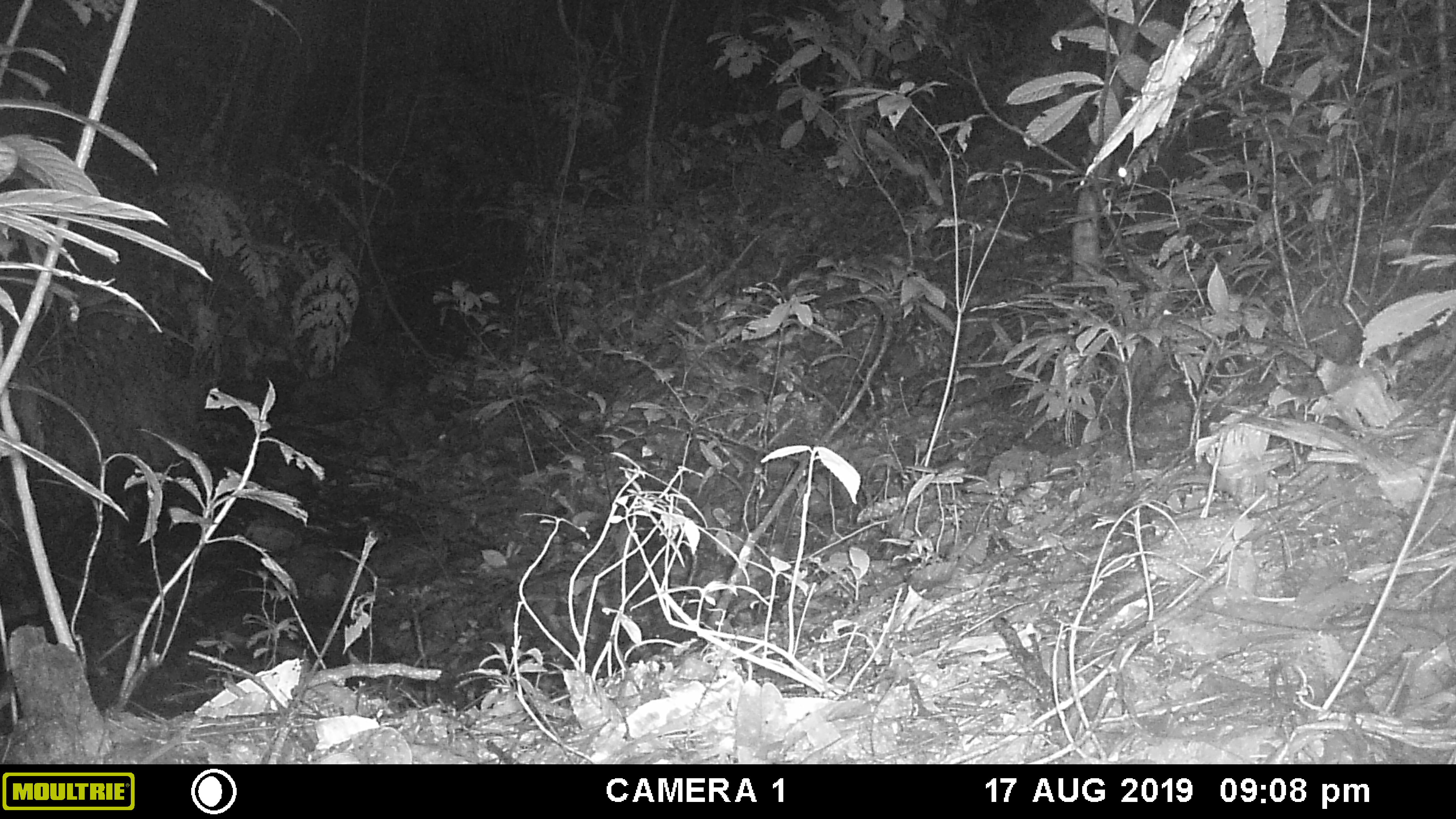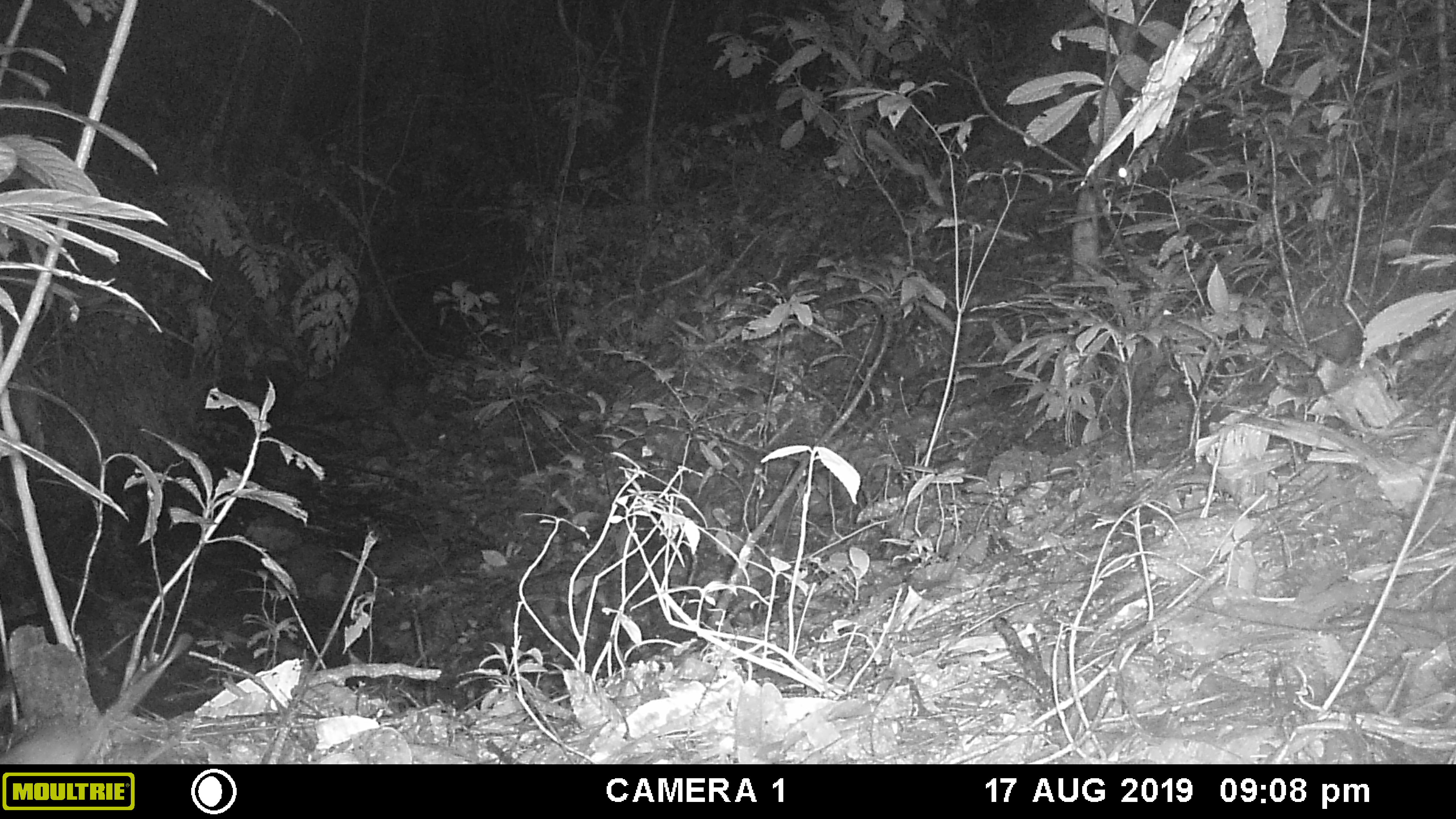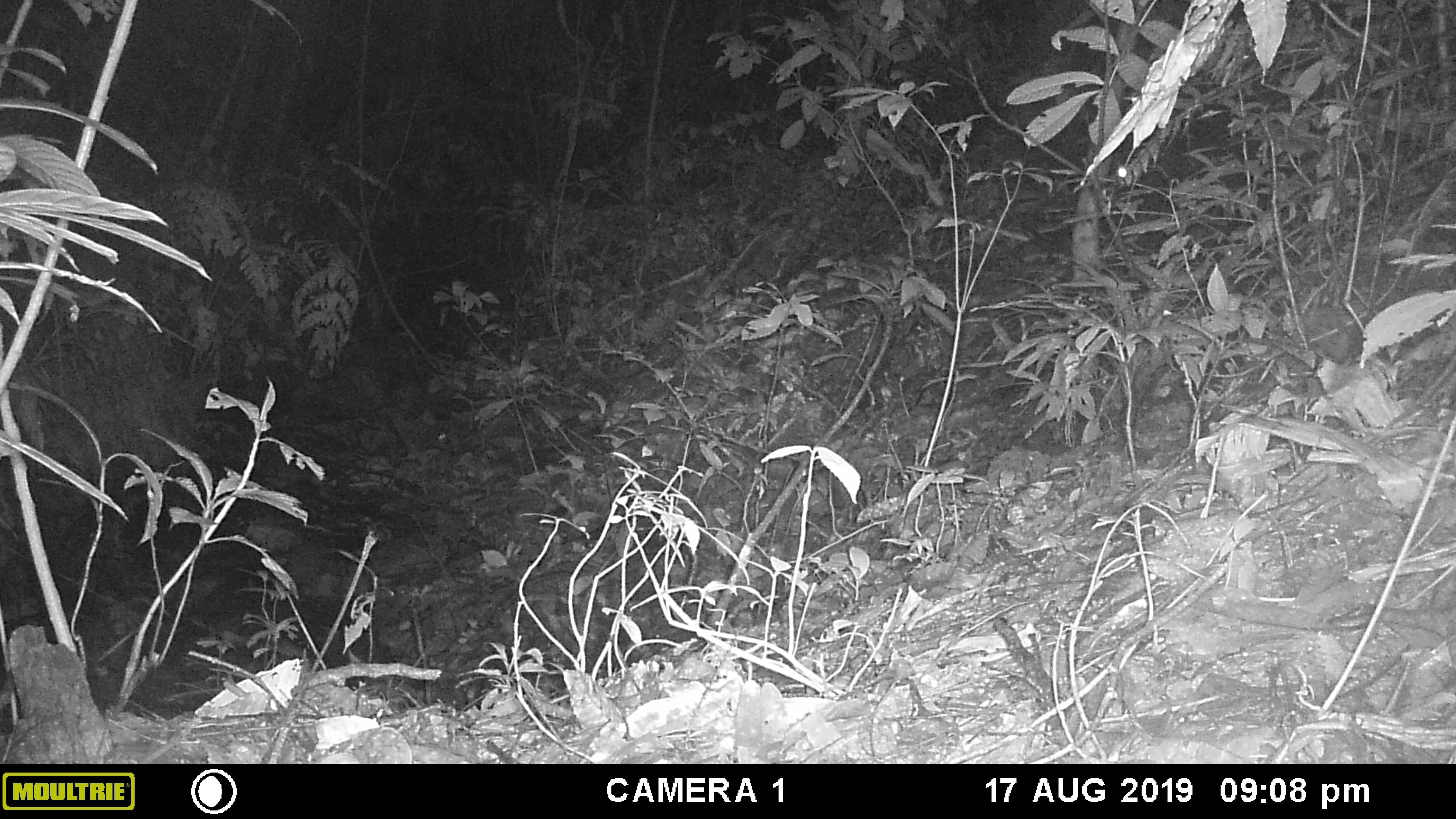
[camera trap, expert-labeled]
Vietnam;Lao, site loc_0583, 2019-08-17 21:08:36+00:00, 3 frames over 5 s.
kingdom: Animalia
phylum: Chordata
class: Mammalia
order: Rodentia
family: Muridae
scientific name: Muridae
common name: old-world mice and rats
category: unidentified murid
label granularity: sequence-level